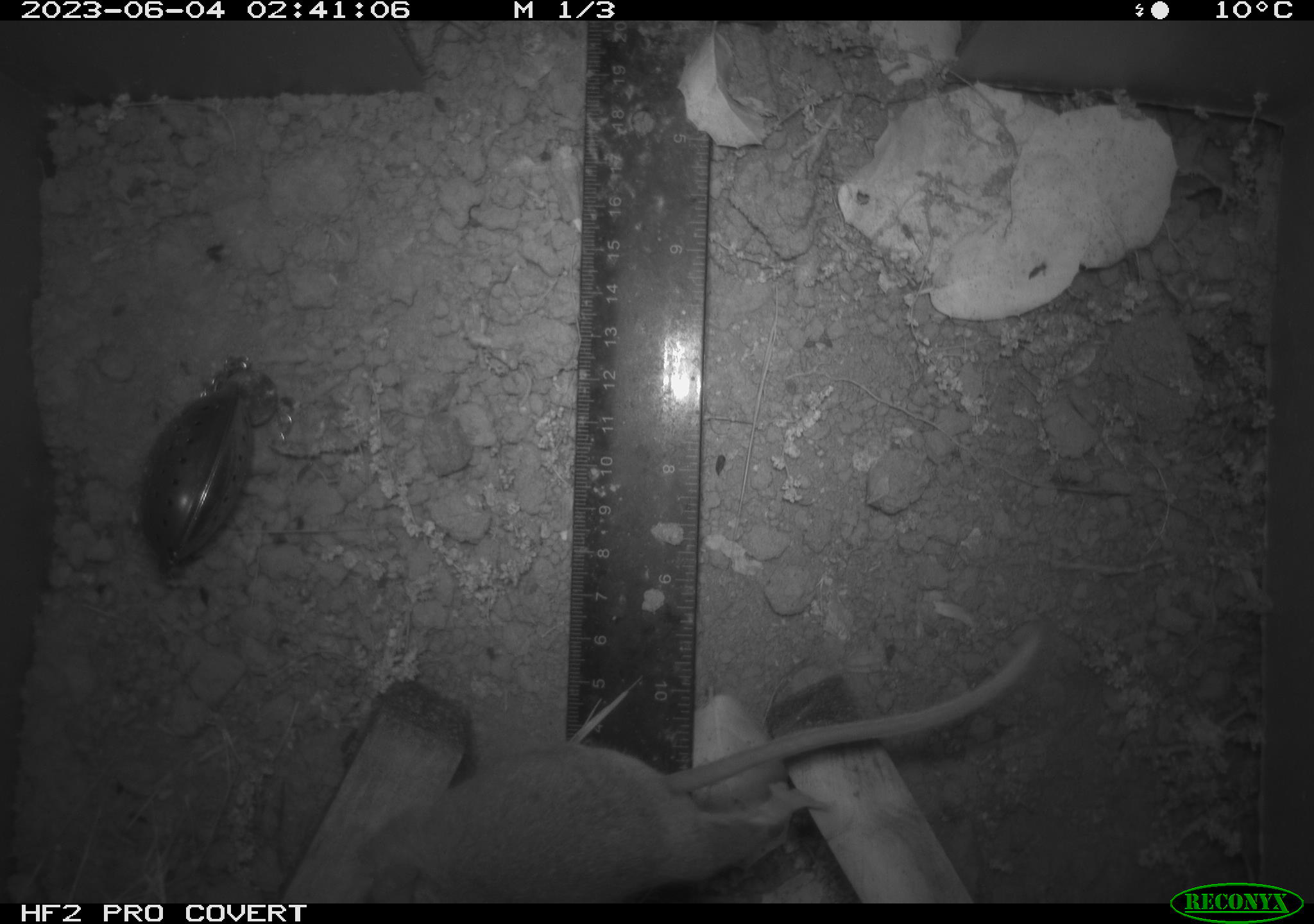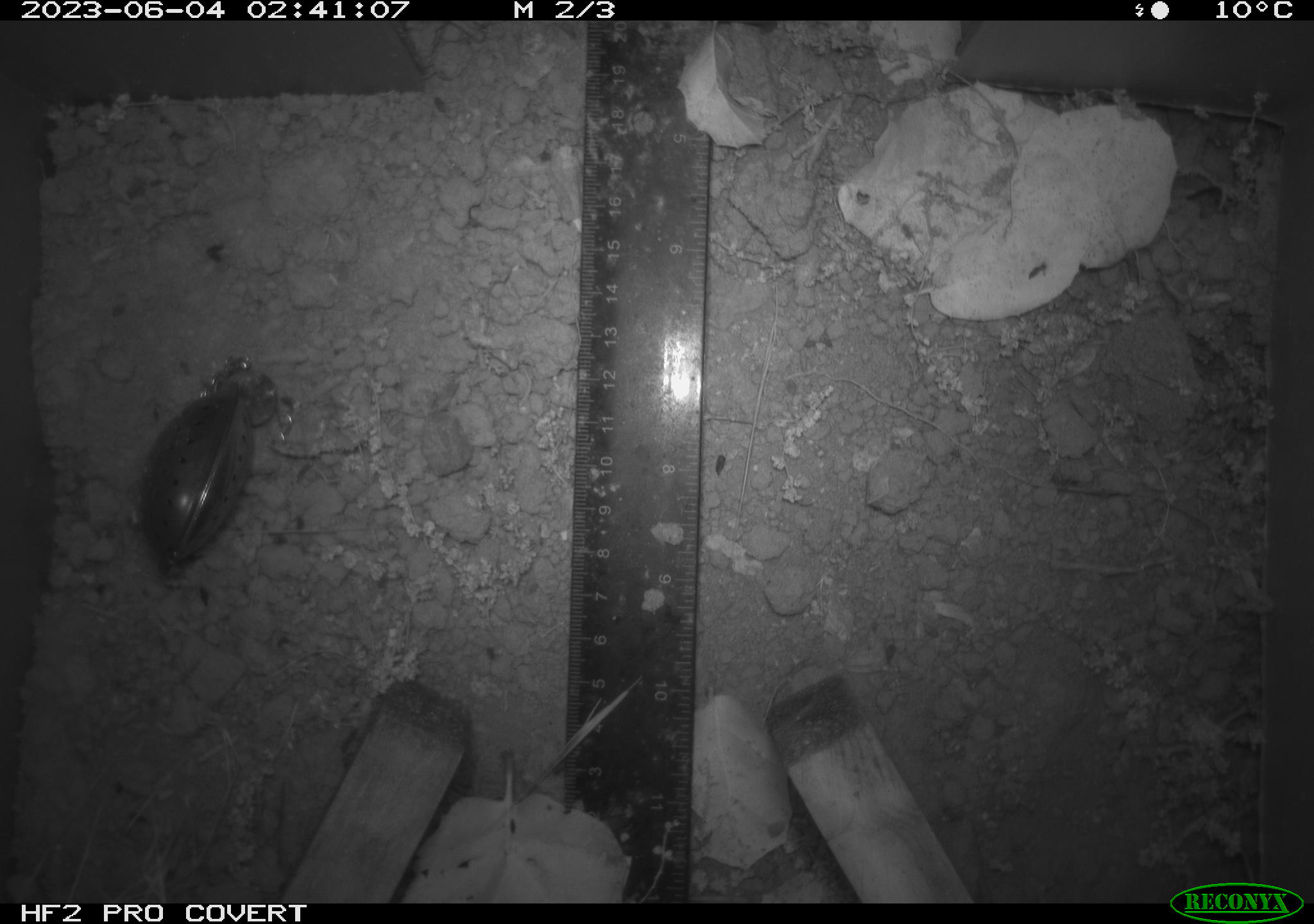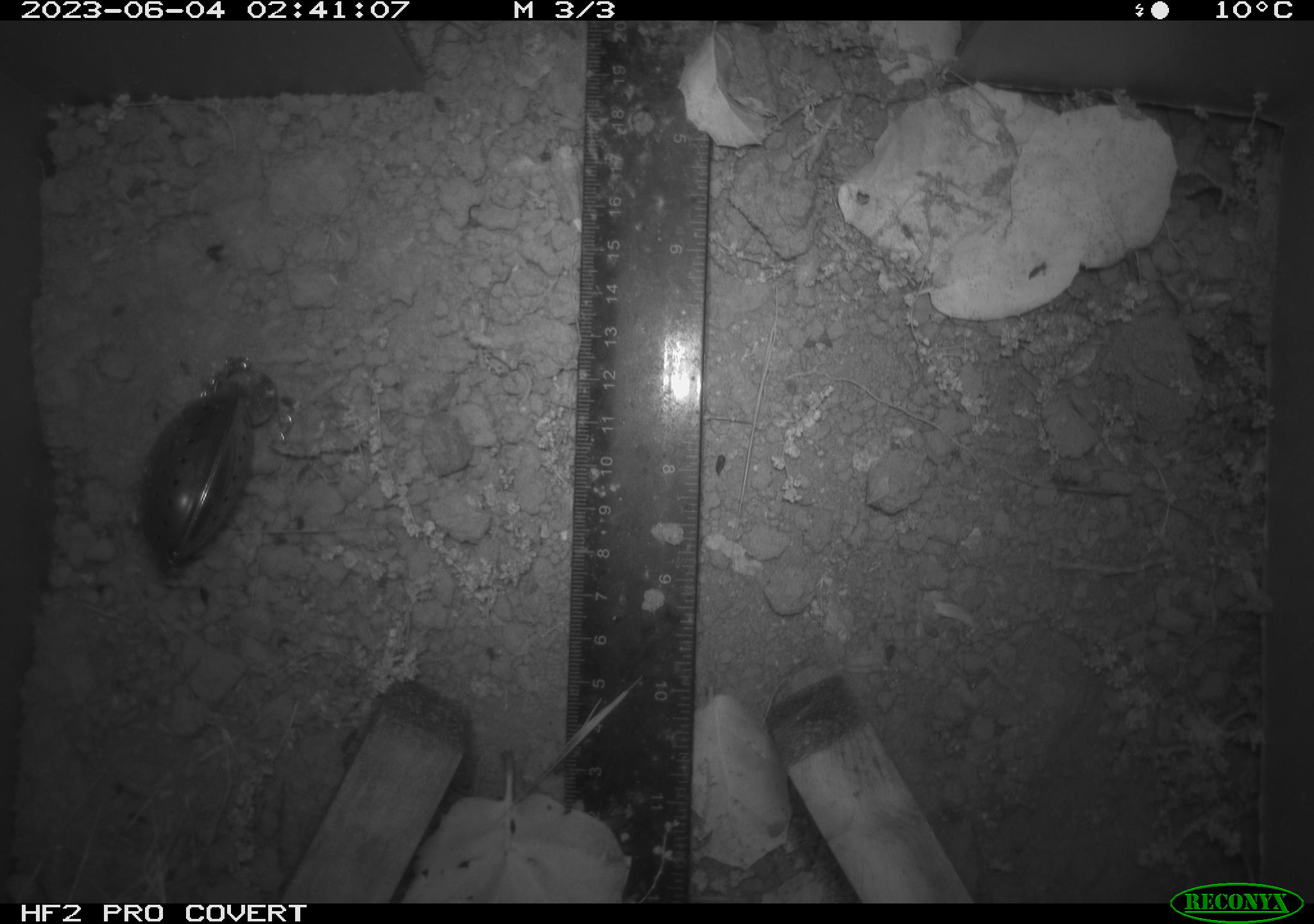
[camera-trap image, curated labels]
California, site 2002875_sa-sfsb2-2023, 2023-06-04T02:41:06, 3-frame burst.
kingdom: Animalia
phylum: Chordata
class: Mammalia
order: Rodentia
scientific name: Rodentia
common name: mouse species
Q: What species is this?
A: Mouse species (Rodentia).